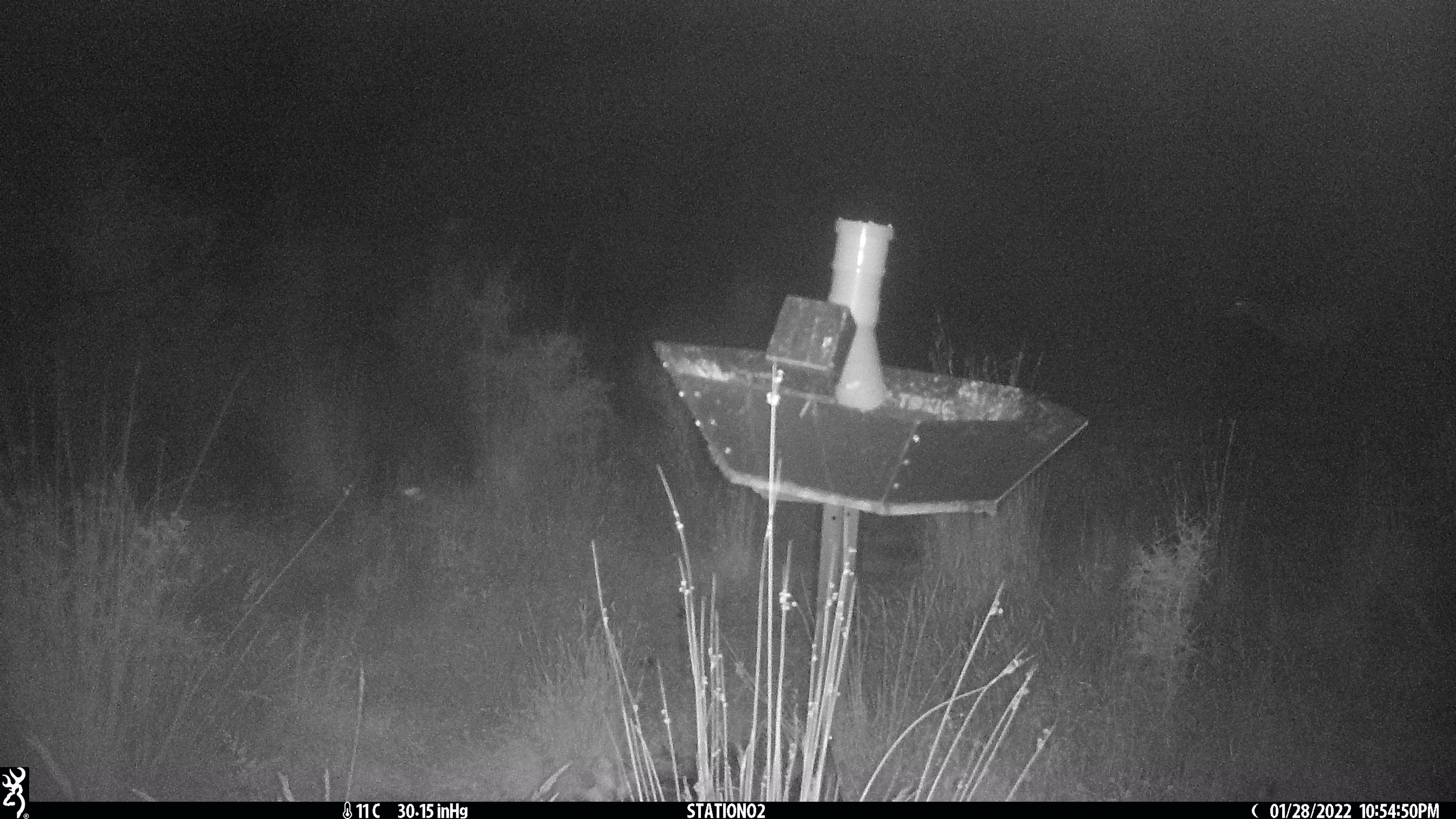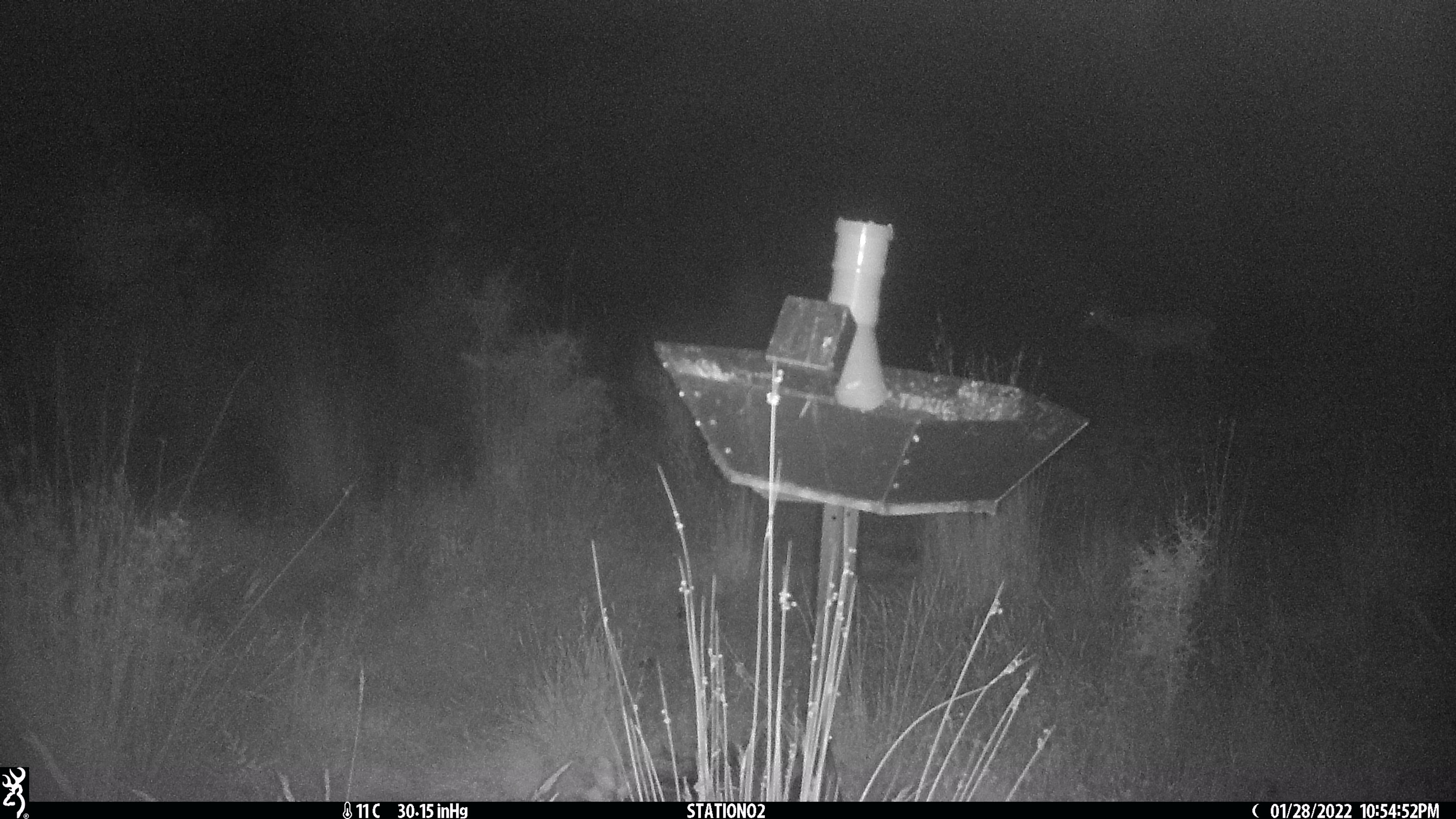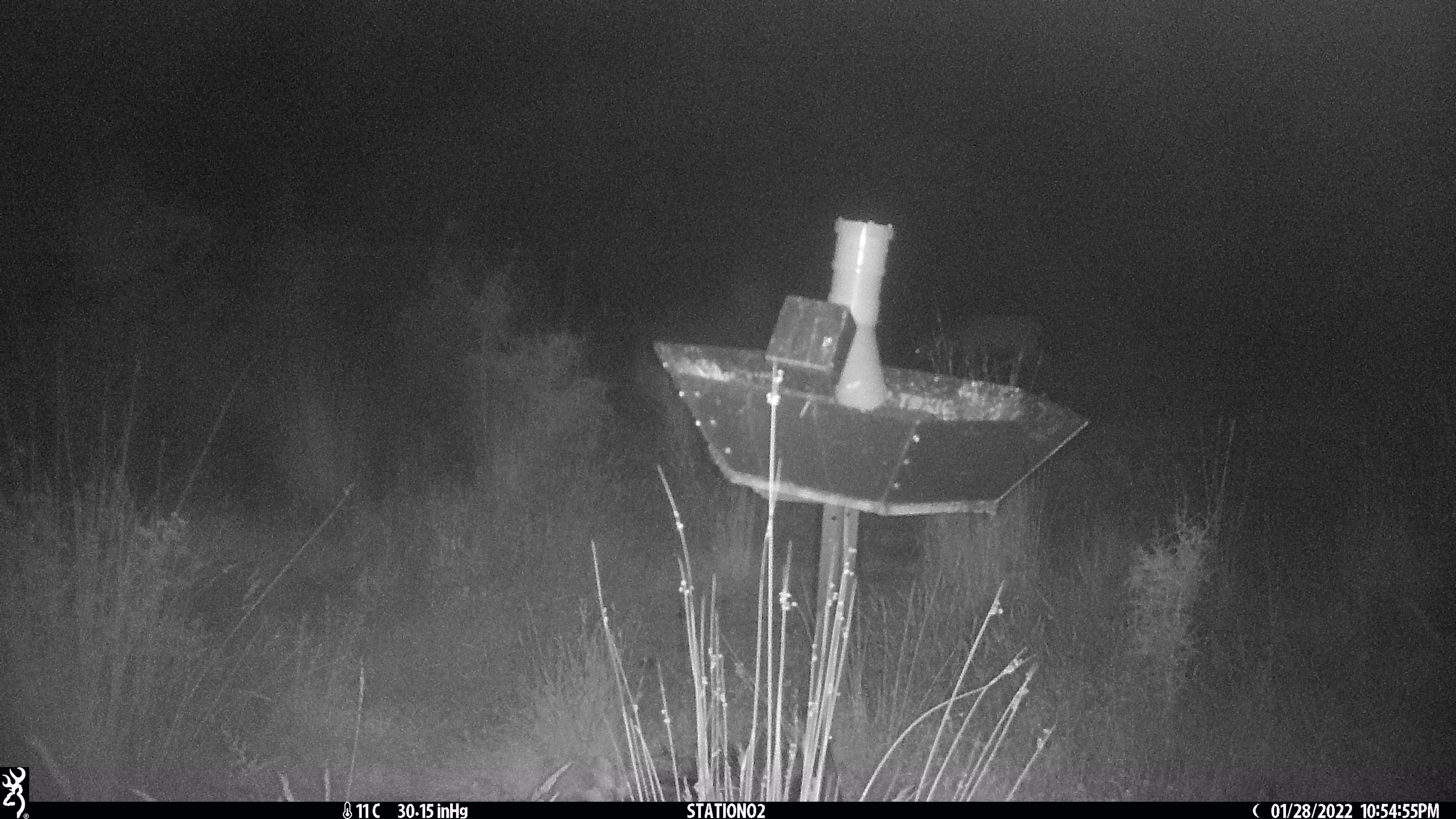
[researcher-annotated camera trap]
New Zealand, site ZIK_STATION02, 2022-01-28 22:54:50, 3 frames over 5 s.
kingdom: Animalia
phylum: Chordata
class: Mammalia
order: Artiodactyla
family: Cervidae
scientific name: Cervidae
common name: deer